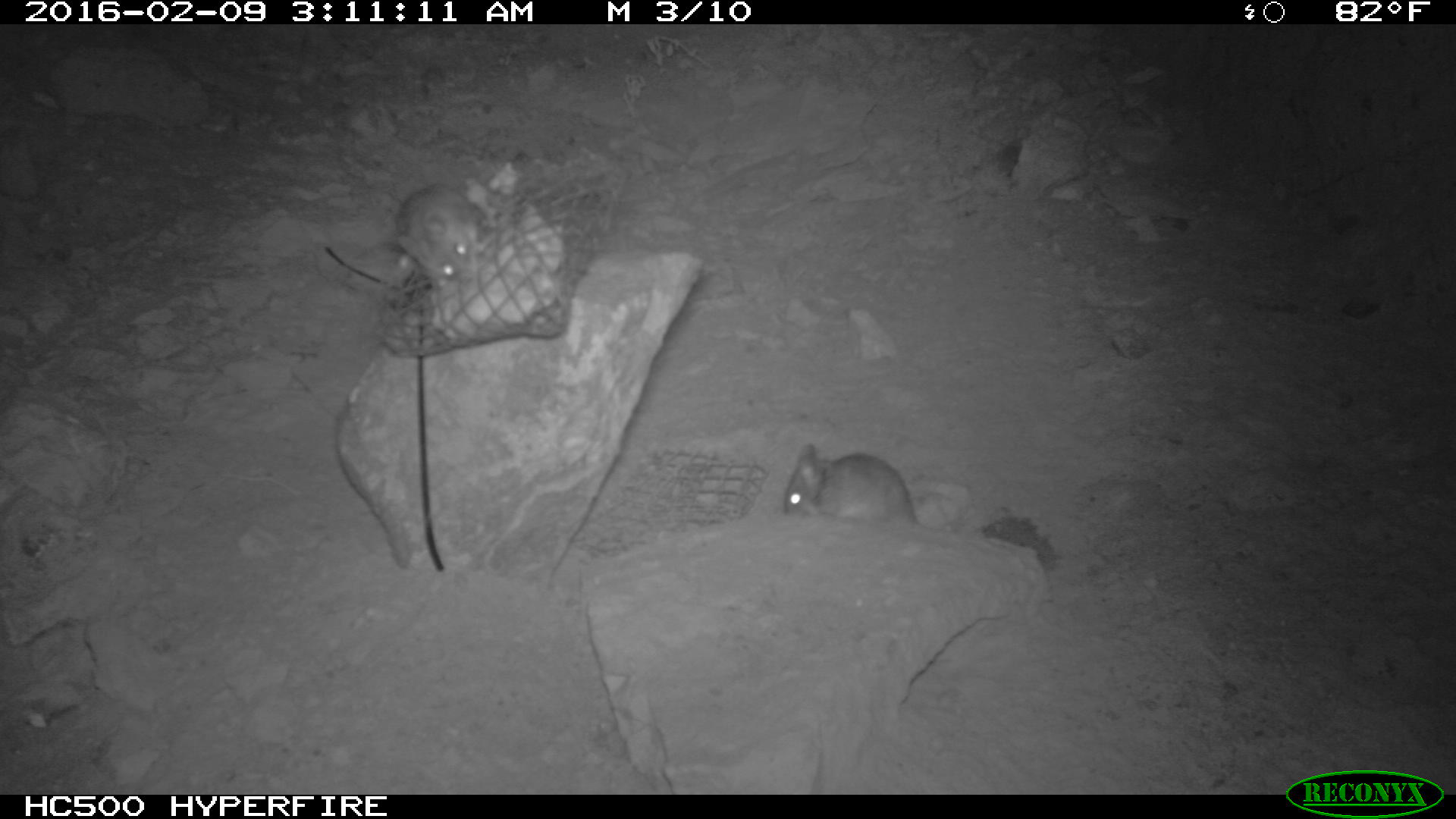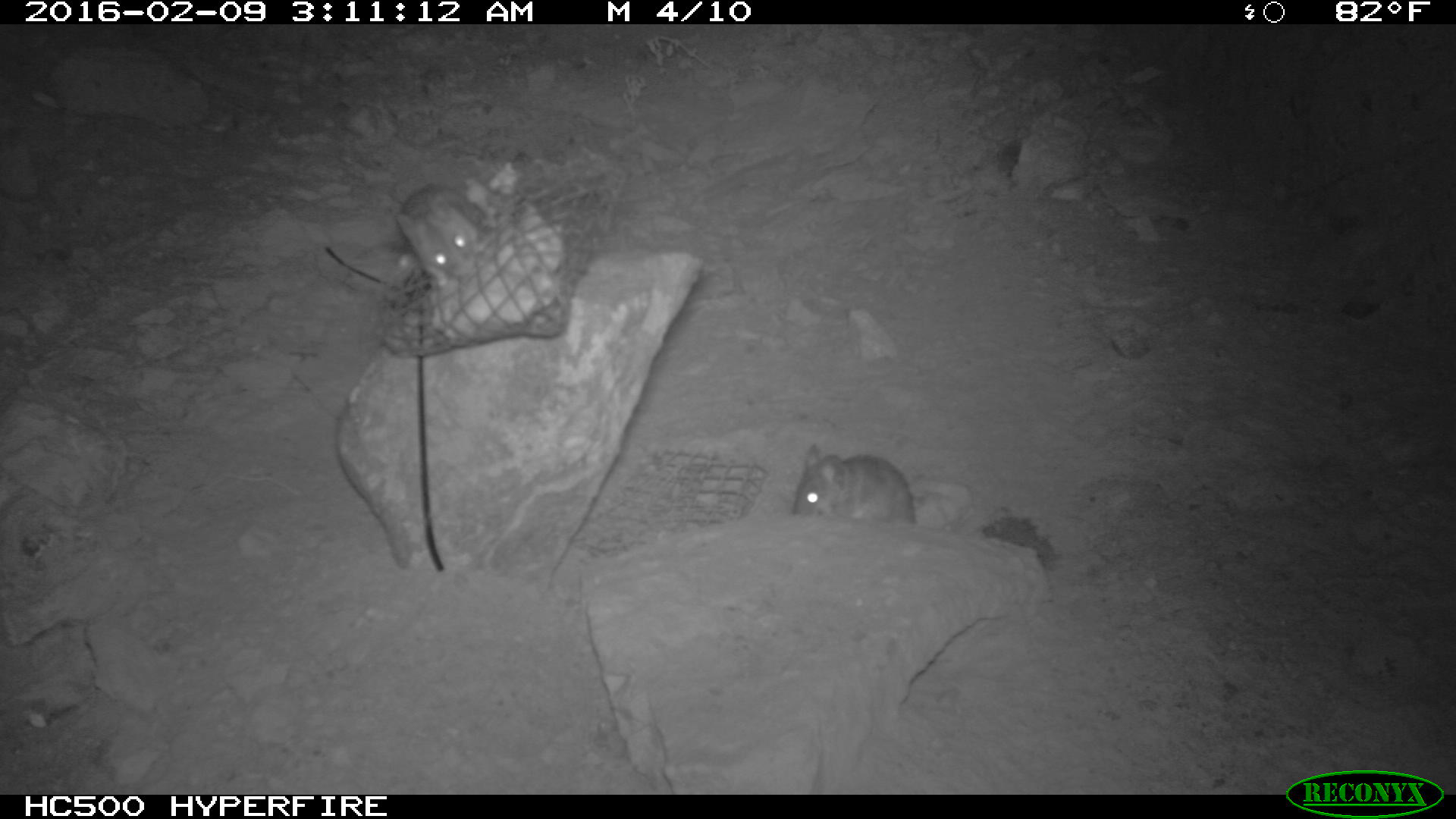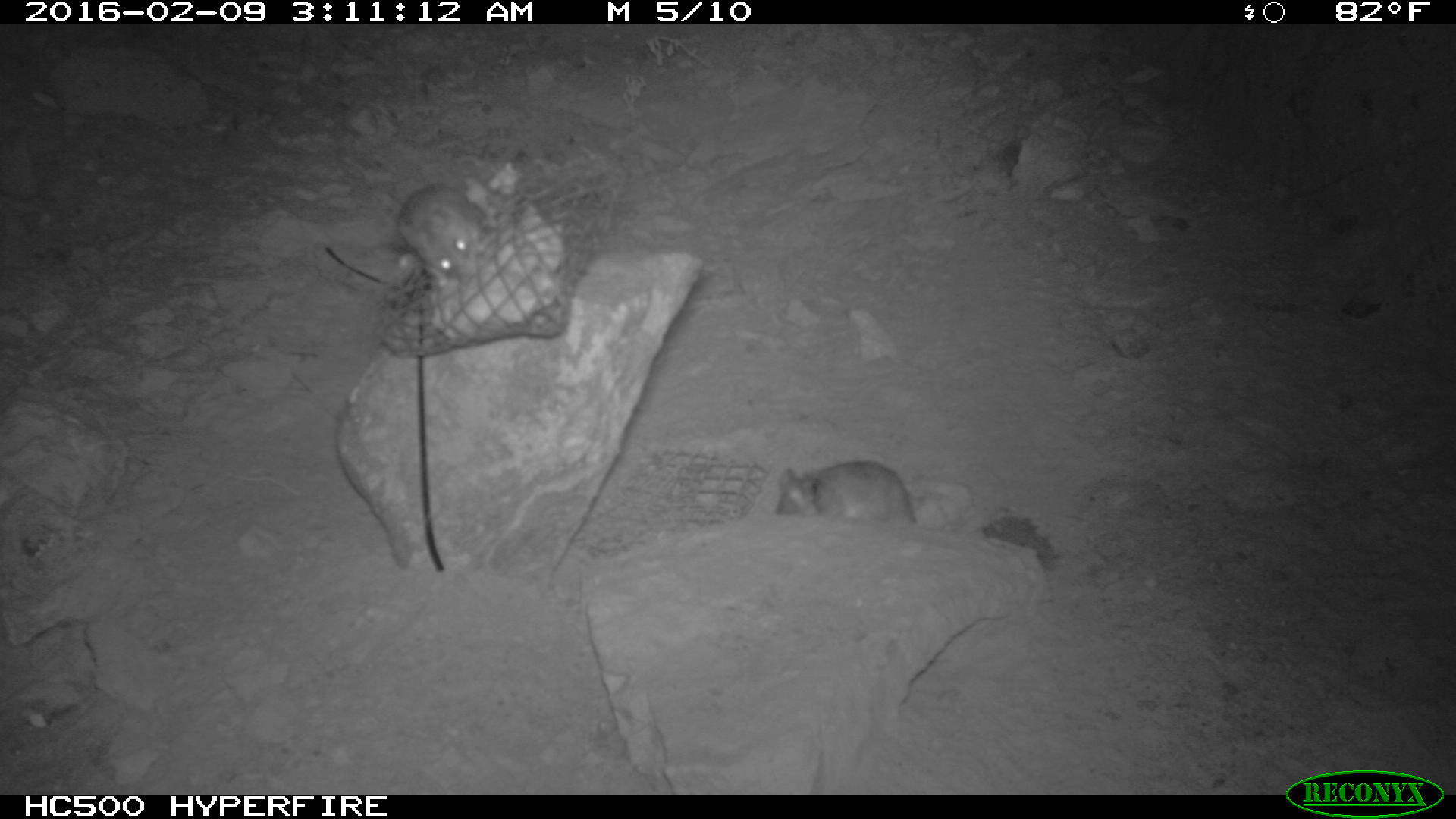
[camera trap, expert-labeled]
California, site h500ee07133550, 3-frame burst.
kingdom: Animalia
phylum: Chordata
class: Mammalia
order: Rodentia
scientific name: Rodentia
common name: rodent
Rodent (Rodentia).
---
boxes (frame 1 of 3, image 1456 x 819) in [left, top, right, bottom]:
rodent: [780, 443, 921, 526]; [391, 182, 475, 282]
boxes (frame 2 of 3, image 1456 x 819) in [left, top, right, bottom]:
rodent: [792, 444, 915, 523]; [395, 184, 484, 290]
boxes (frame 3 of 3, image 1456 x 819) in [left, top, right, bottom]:
rodent: [394, 184, 489, 289]; [774, 460, 917, 525]